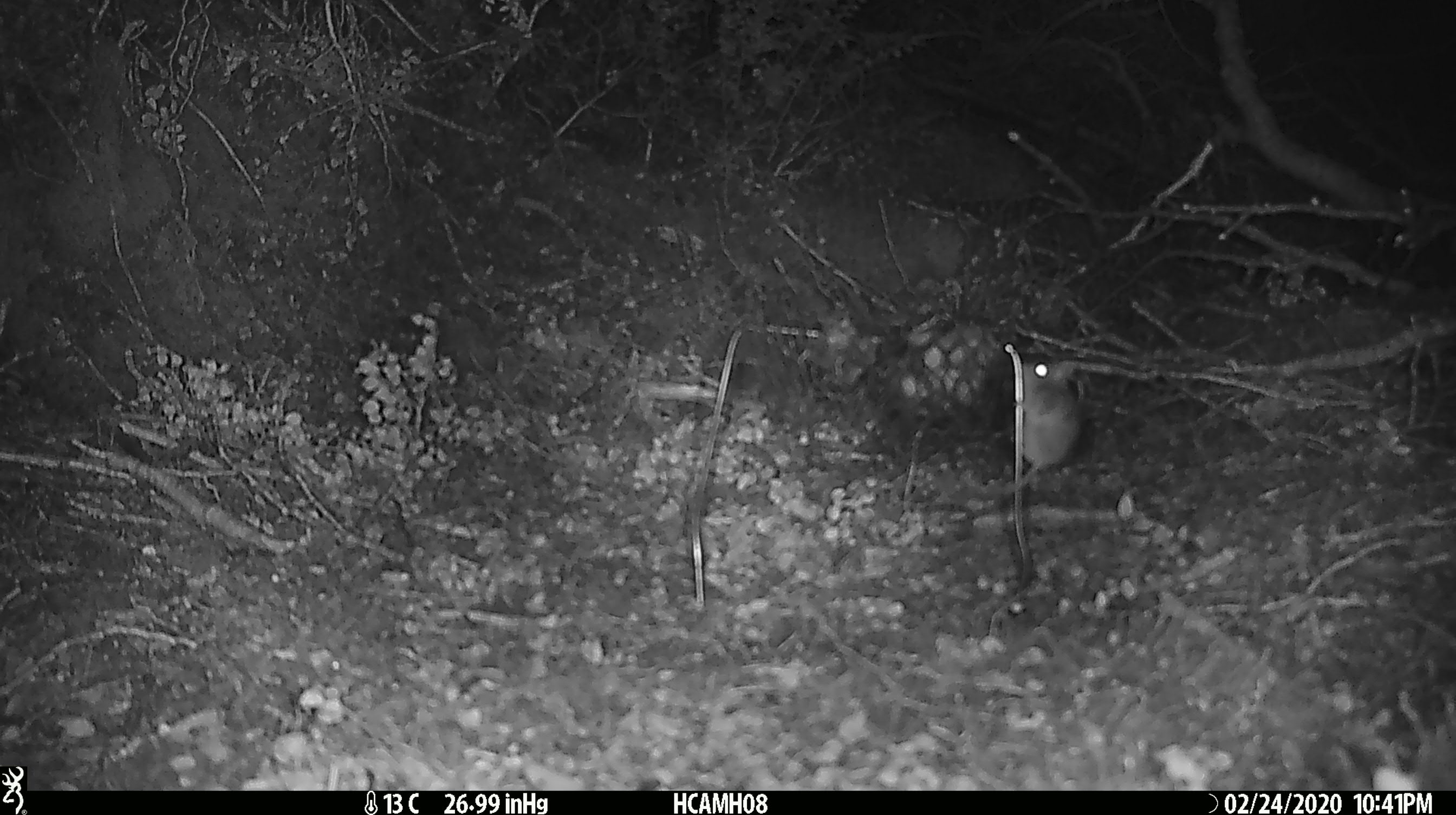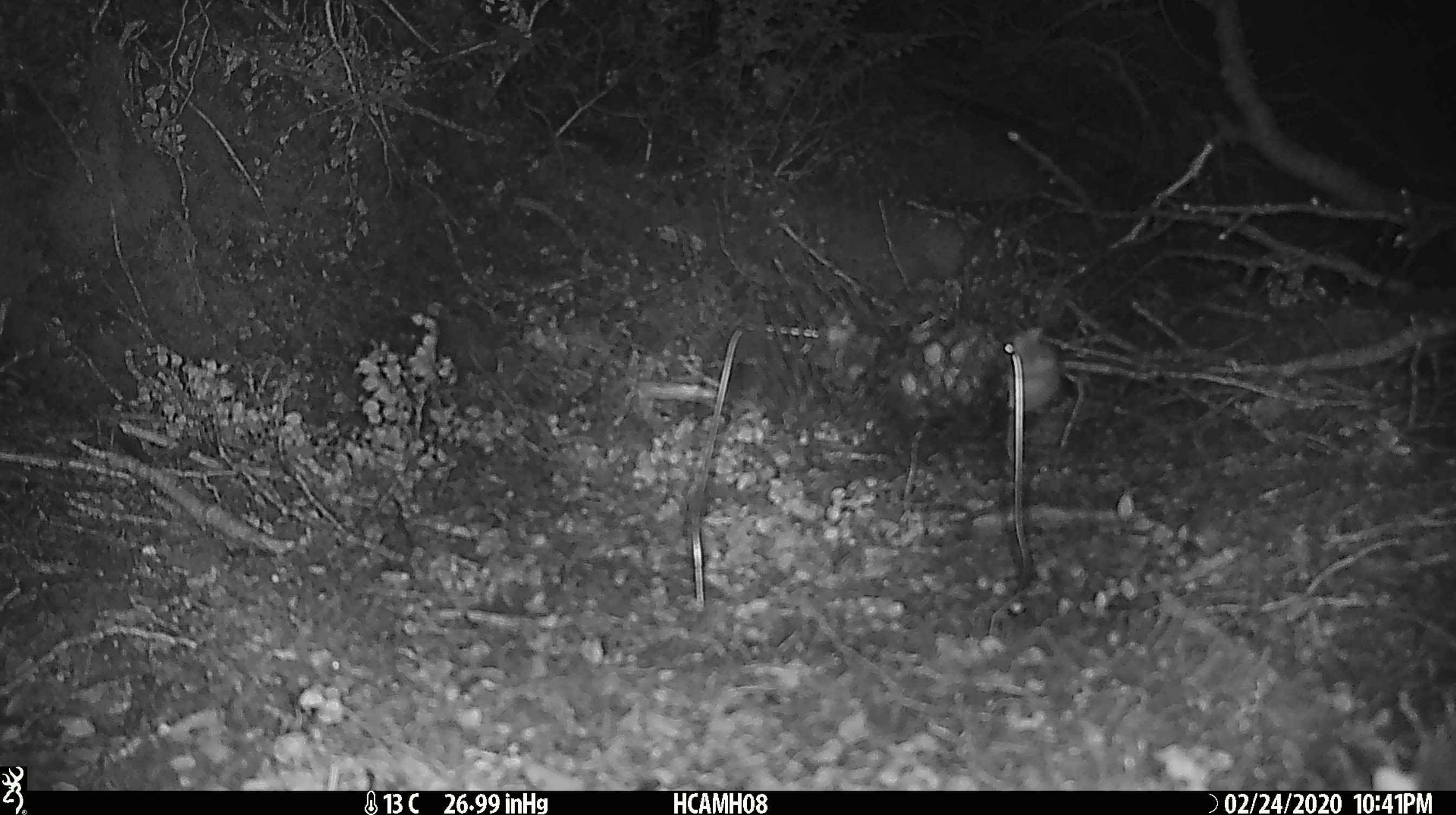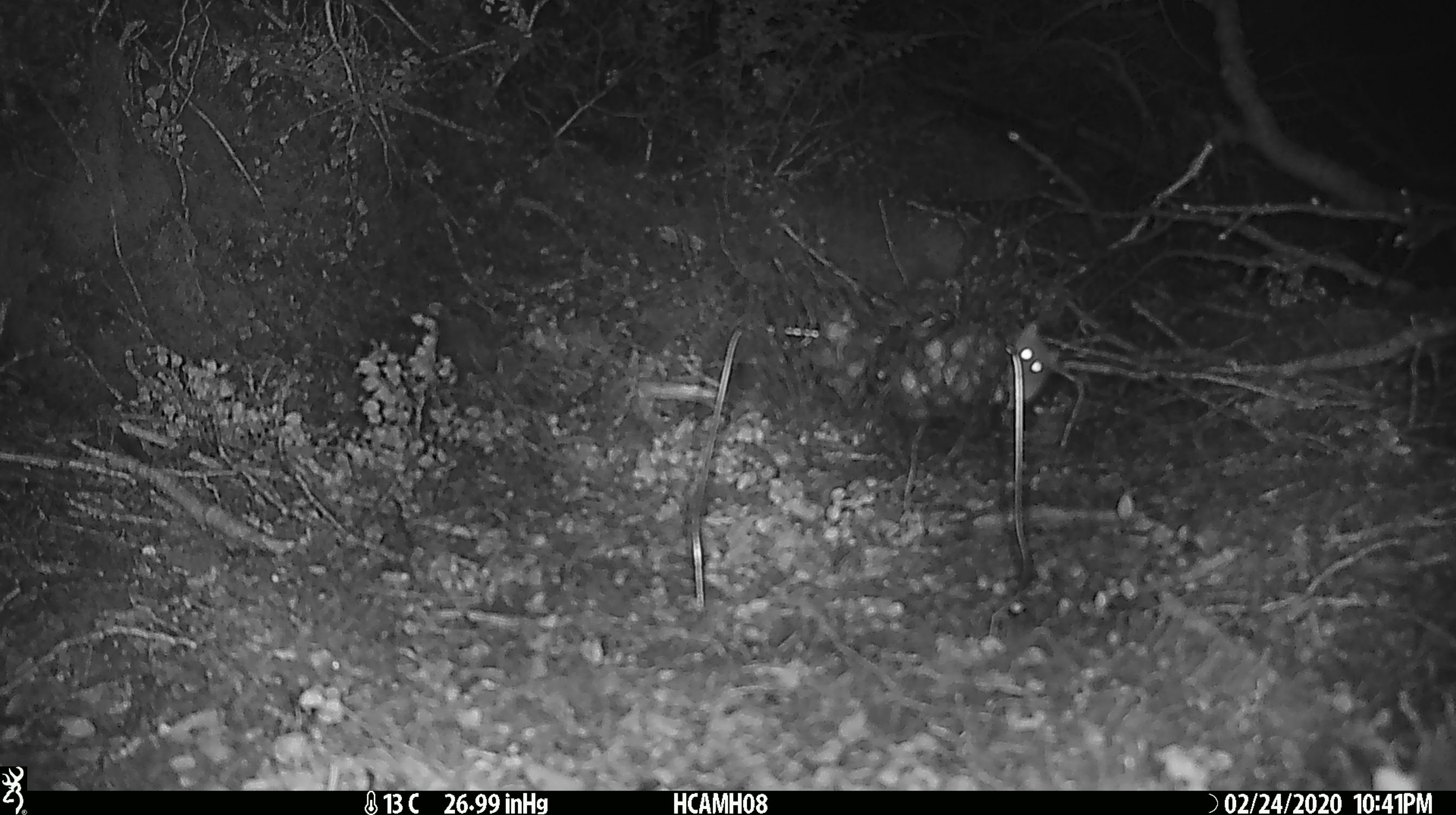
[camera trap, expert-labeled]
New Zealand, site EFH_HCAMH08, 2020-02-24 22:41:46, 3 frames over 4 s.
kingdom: Animalia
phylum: Chordata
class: Mammalia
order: Rodentia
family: Muridae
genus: Mus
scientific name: Mus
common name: mouse